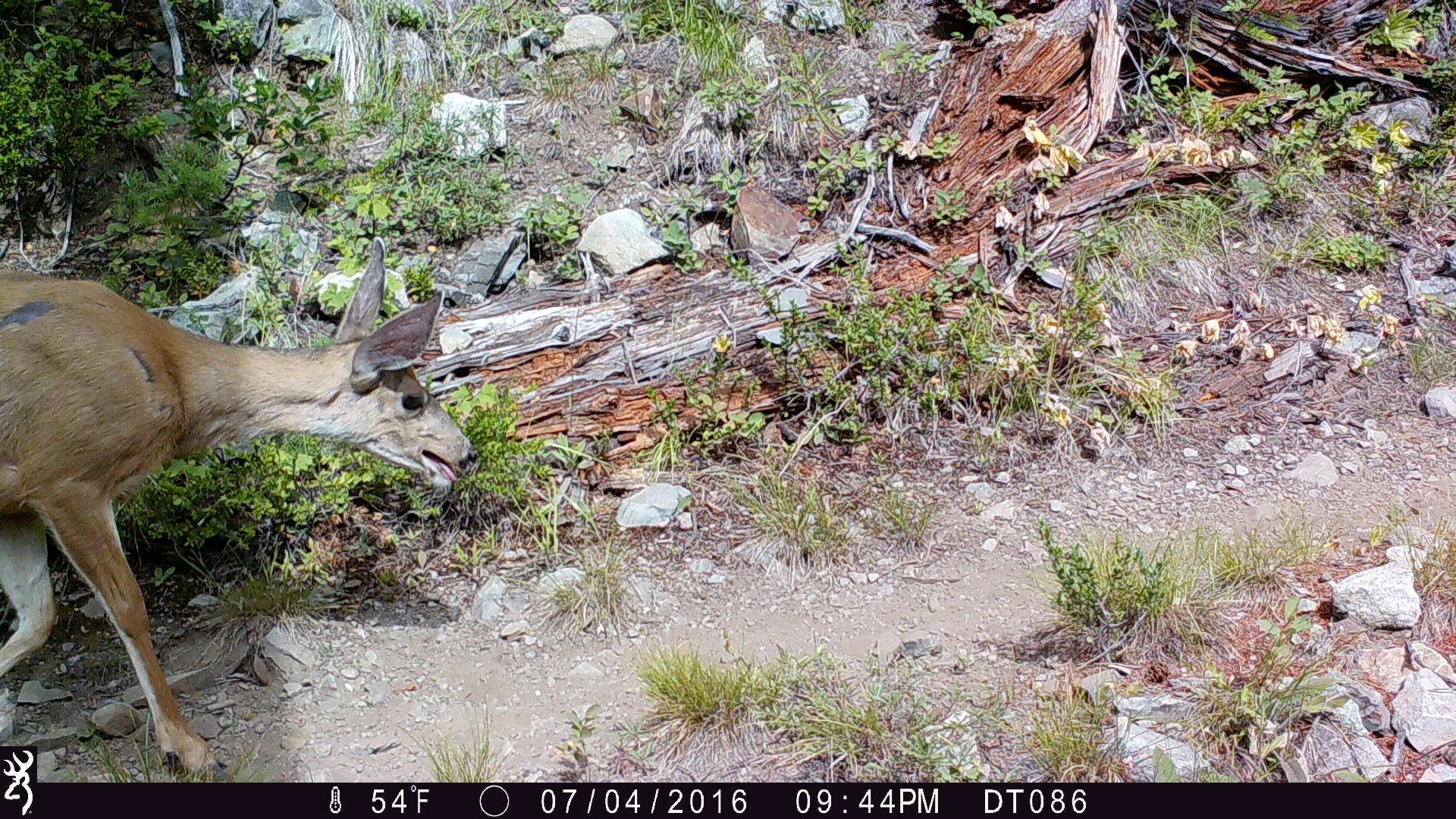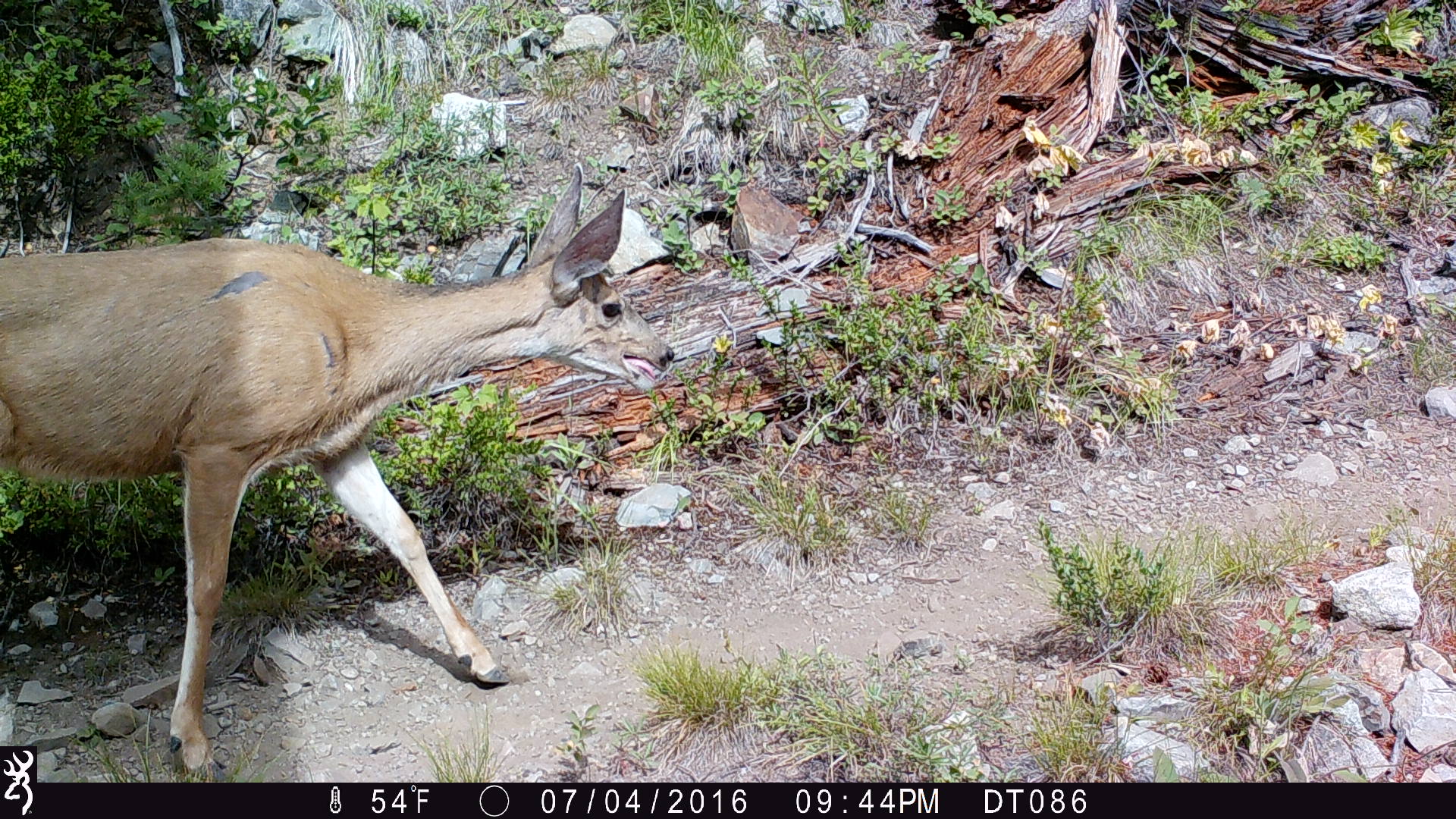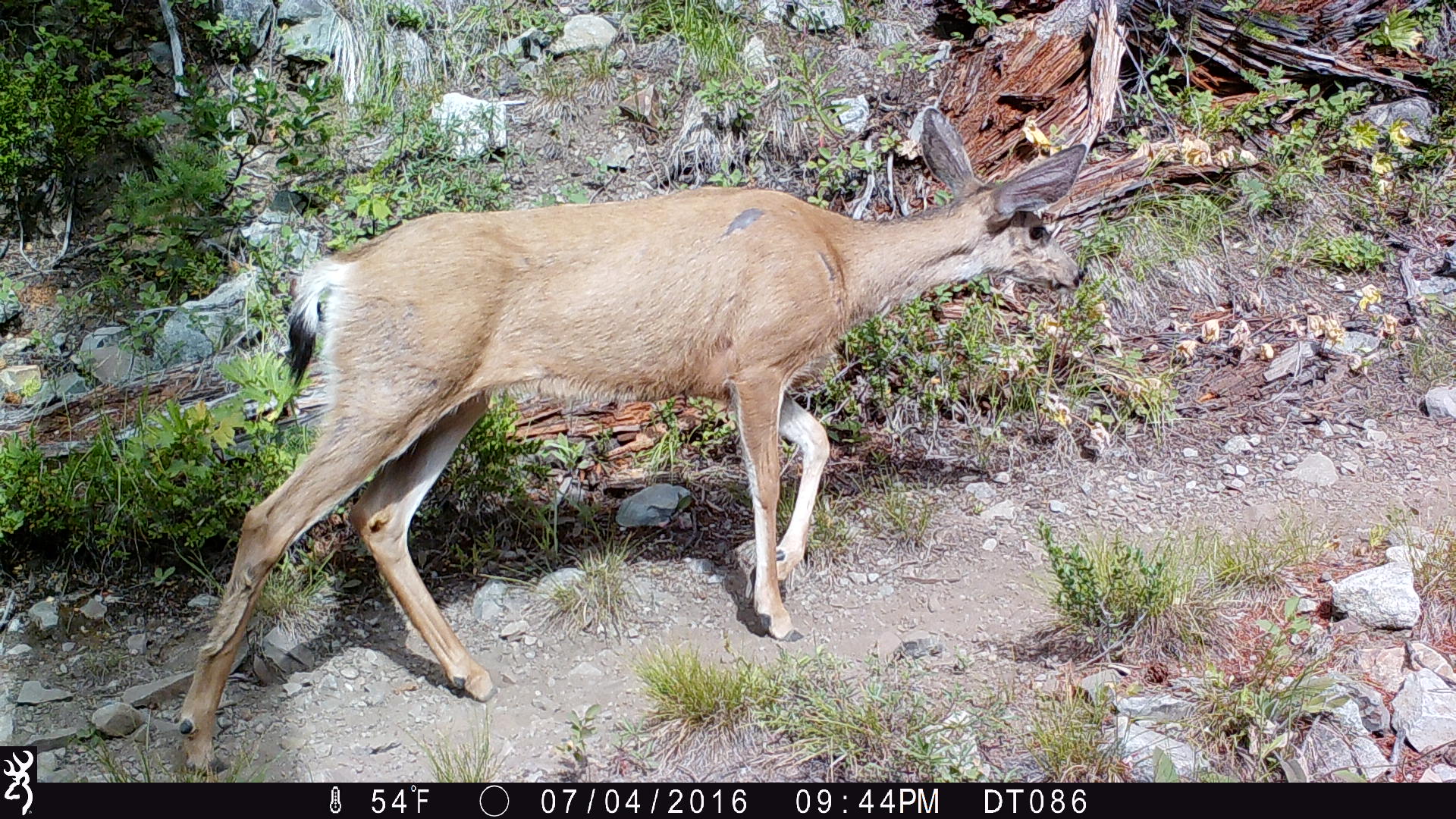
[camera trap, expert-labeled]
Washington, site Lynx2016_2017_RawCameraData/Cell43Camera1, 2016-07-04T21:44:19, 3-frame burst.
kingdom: Animalia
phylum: Chordata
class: Mammalia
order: Artiodactyla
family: Cervidae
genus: Odocoileus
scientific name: Odocoileus hemionus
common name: mule deer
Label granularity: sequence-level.